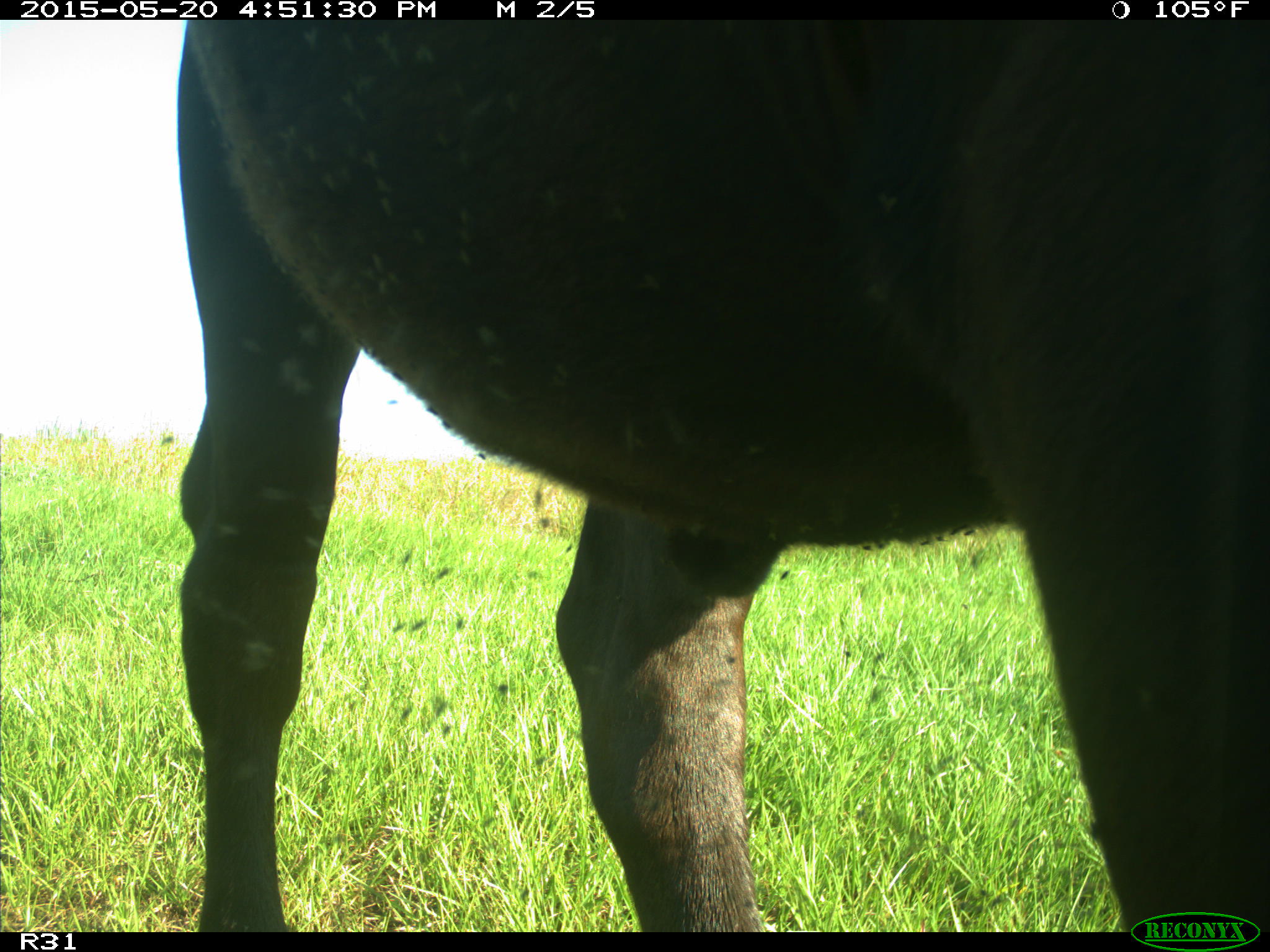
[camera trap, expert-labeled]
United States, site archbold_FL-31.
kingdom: Animalia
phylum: Chordata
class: Mammalia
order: Artiodactyla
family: Bovidae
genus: Bos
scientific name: Bos taurus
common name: domestic cow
Bos taurus (domestic cow).